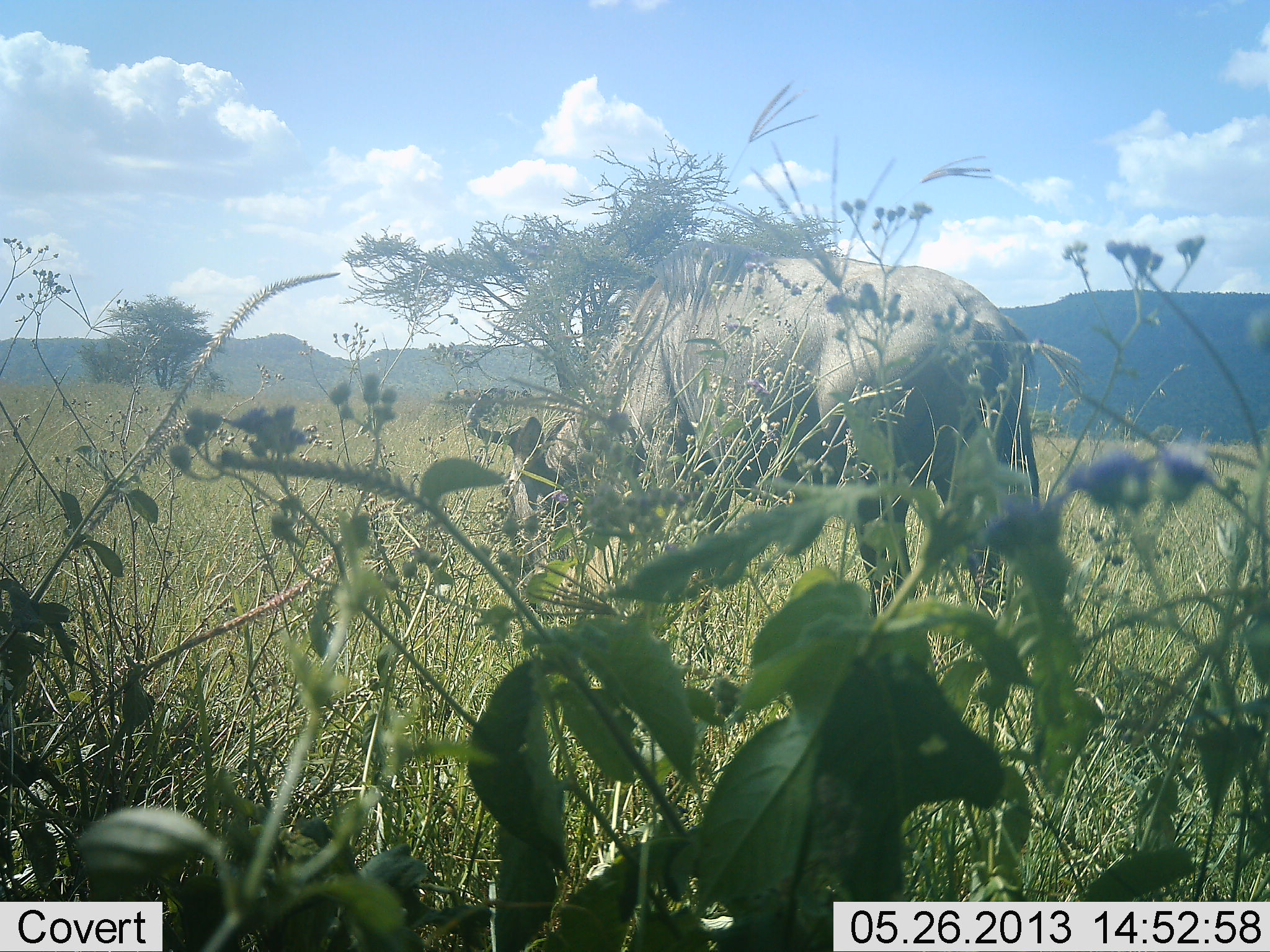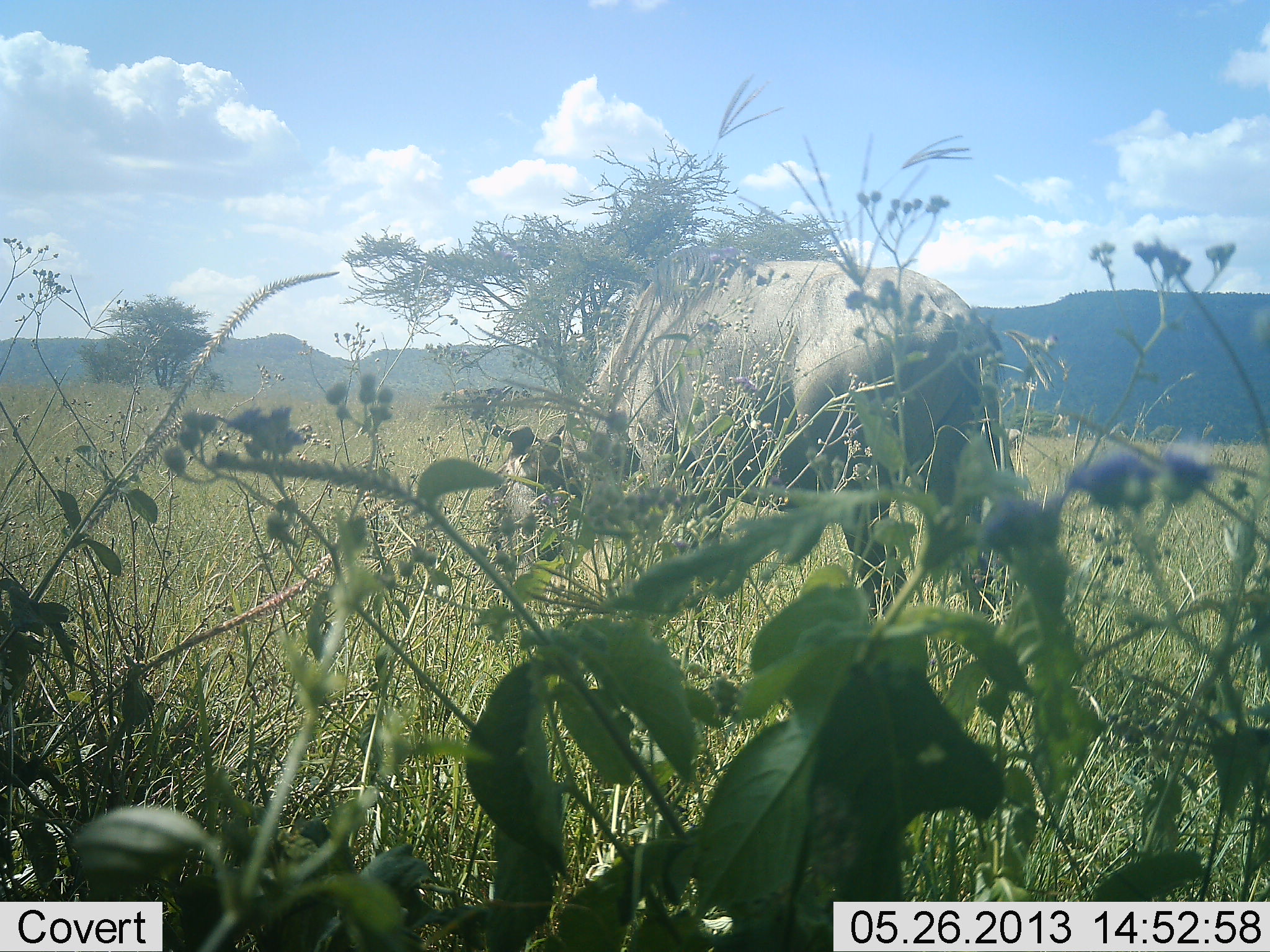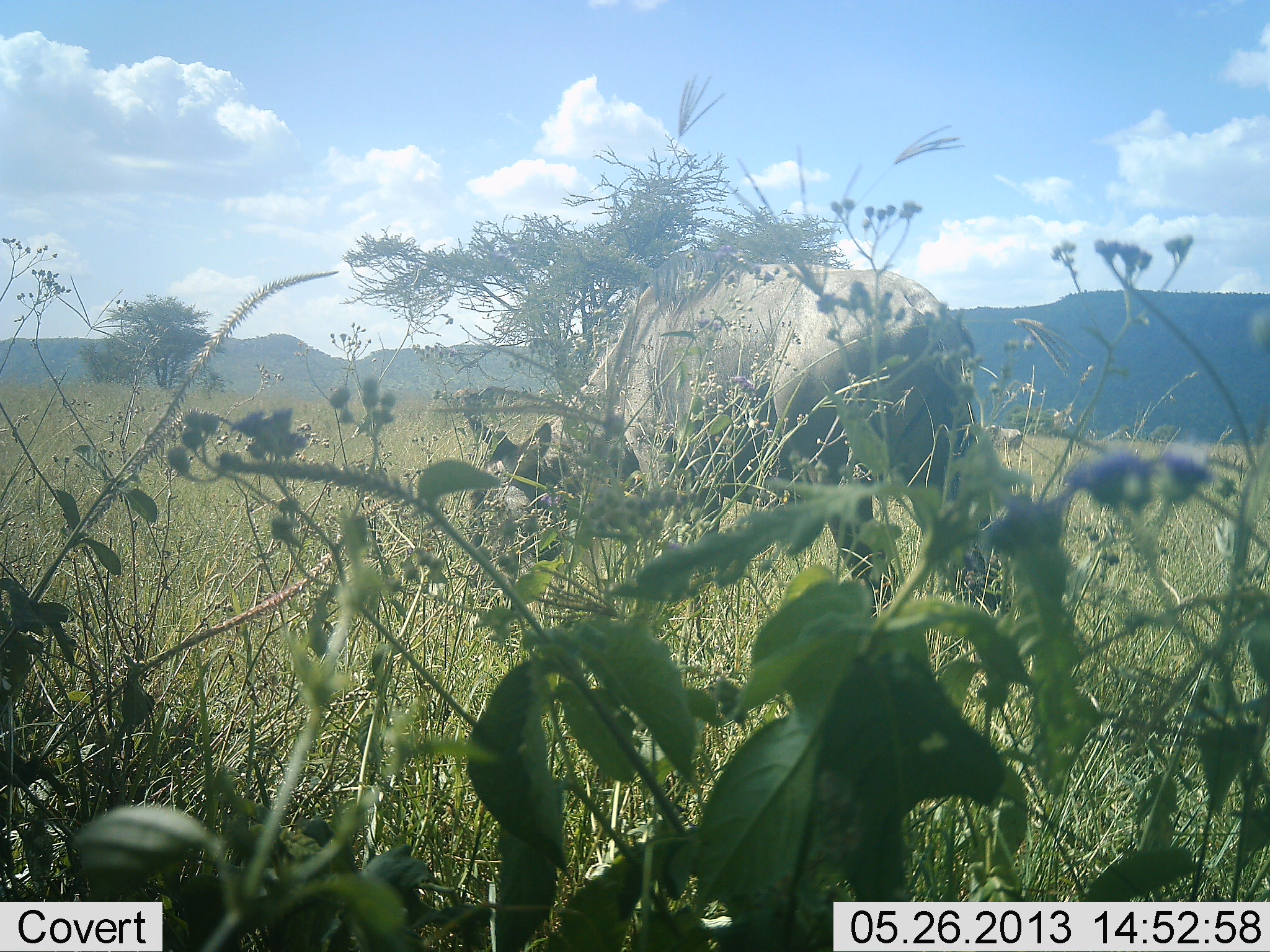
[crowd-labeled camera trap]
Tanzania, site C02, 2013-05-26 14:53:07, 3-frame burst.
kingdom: Animalia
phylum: Chordata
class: Mammalia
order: Artiodactyla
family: Bovidae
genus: Connochaetes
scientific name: Connochaetes taurinus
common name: blue wildebeest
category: wildebeest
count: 1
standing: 20%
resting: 0%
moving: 8%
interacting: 0%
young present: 0%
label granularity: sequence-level